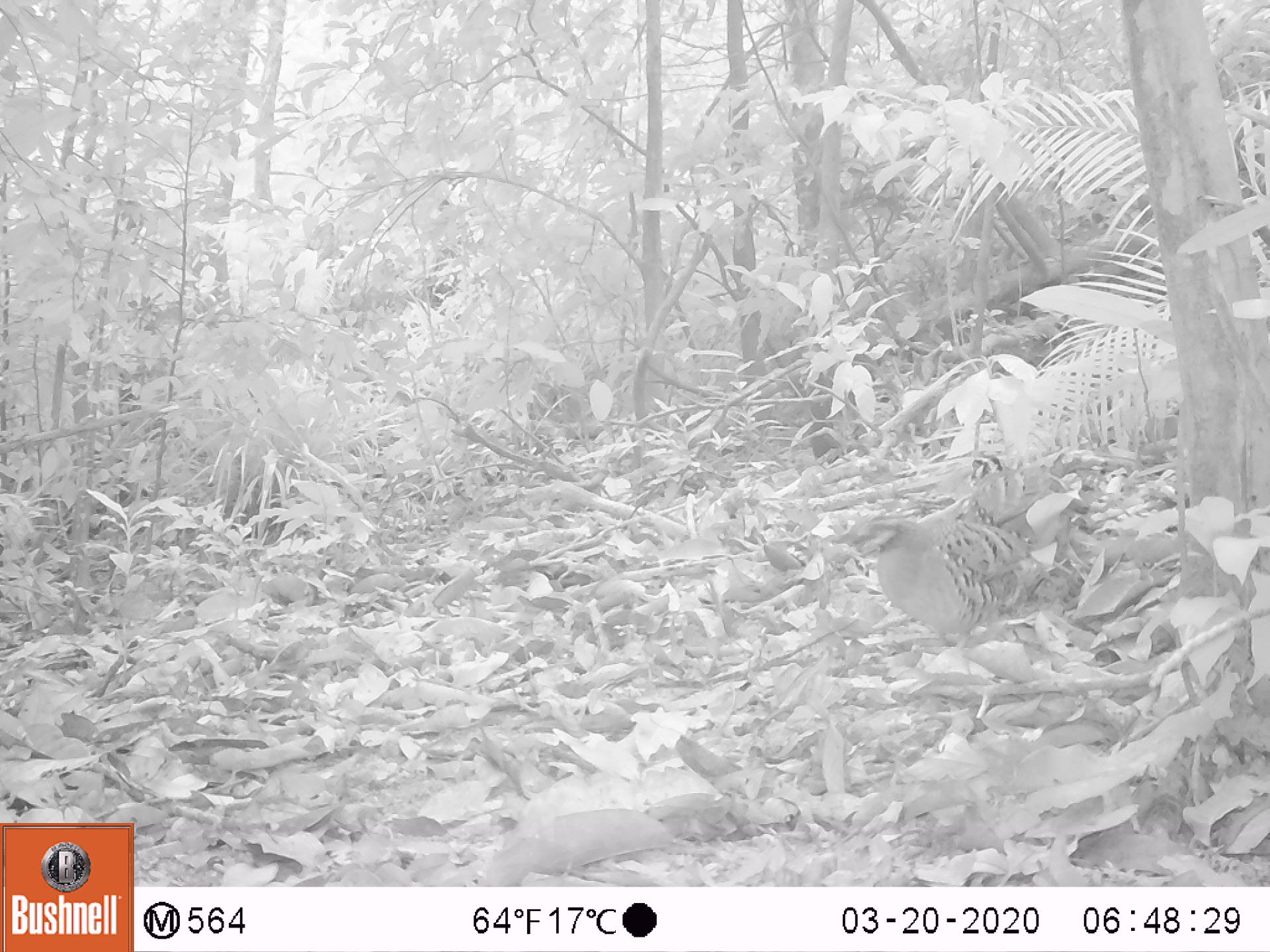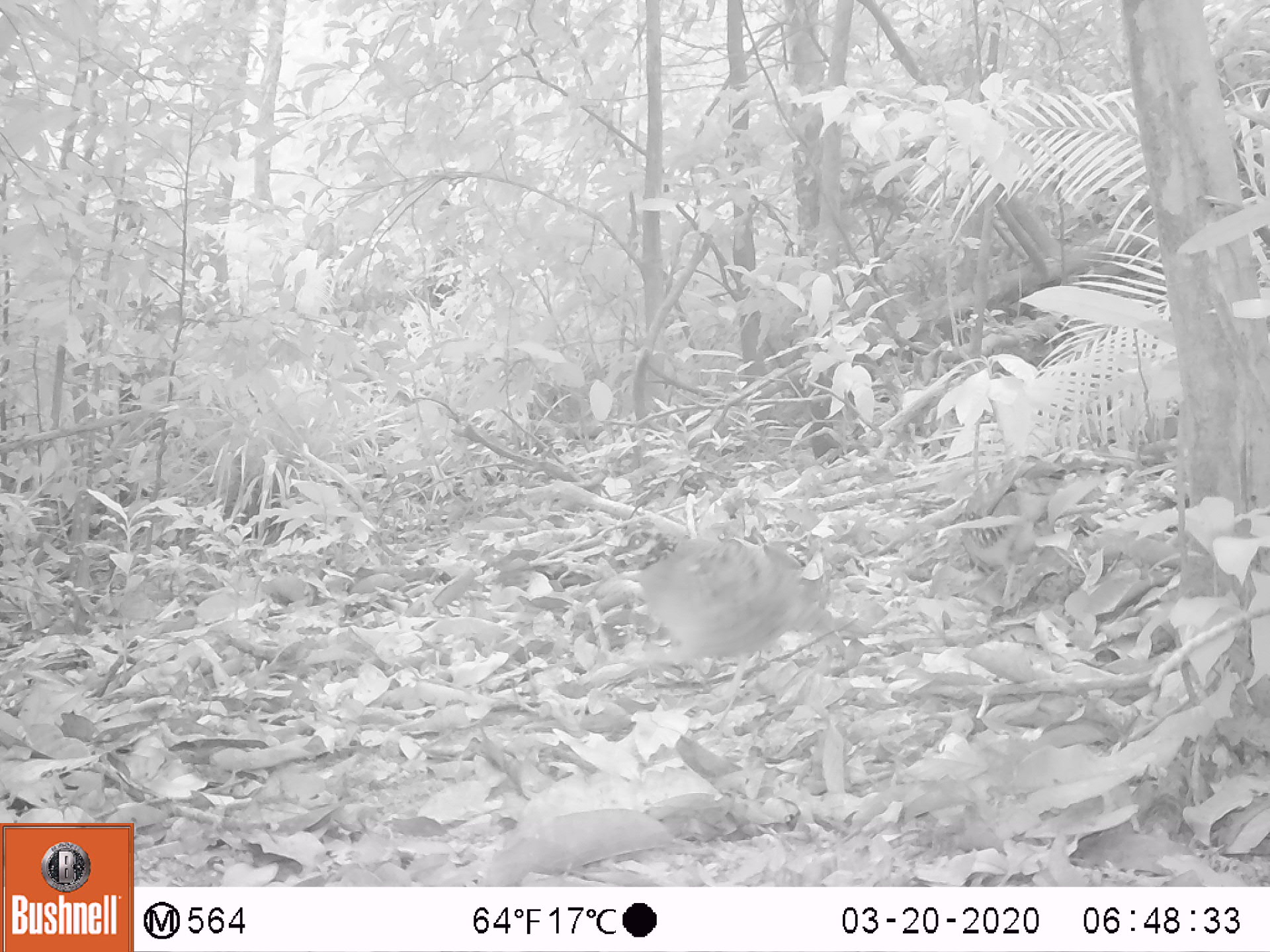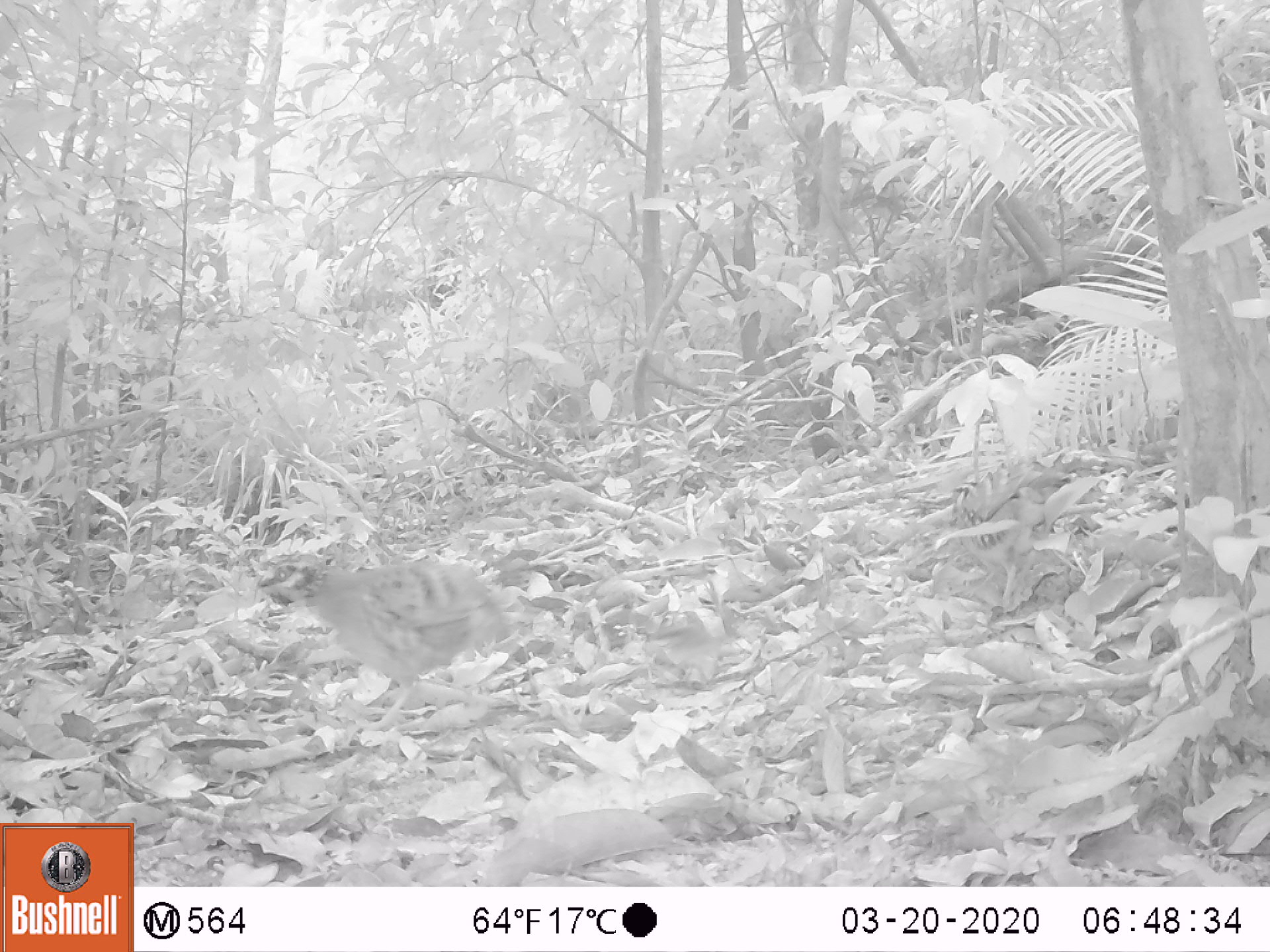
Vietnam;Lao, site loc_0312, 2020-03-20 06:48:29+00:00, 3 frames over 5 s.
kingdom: Animalia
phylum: Chordata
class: Aves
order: Galliformes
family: Phasianidae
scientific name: Phasianidae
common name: partridge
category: unidentified partridge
Unidentified partridge (partridge) (Phasianidae). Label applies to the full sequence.